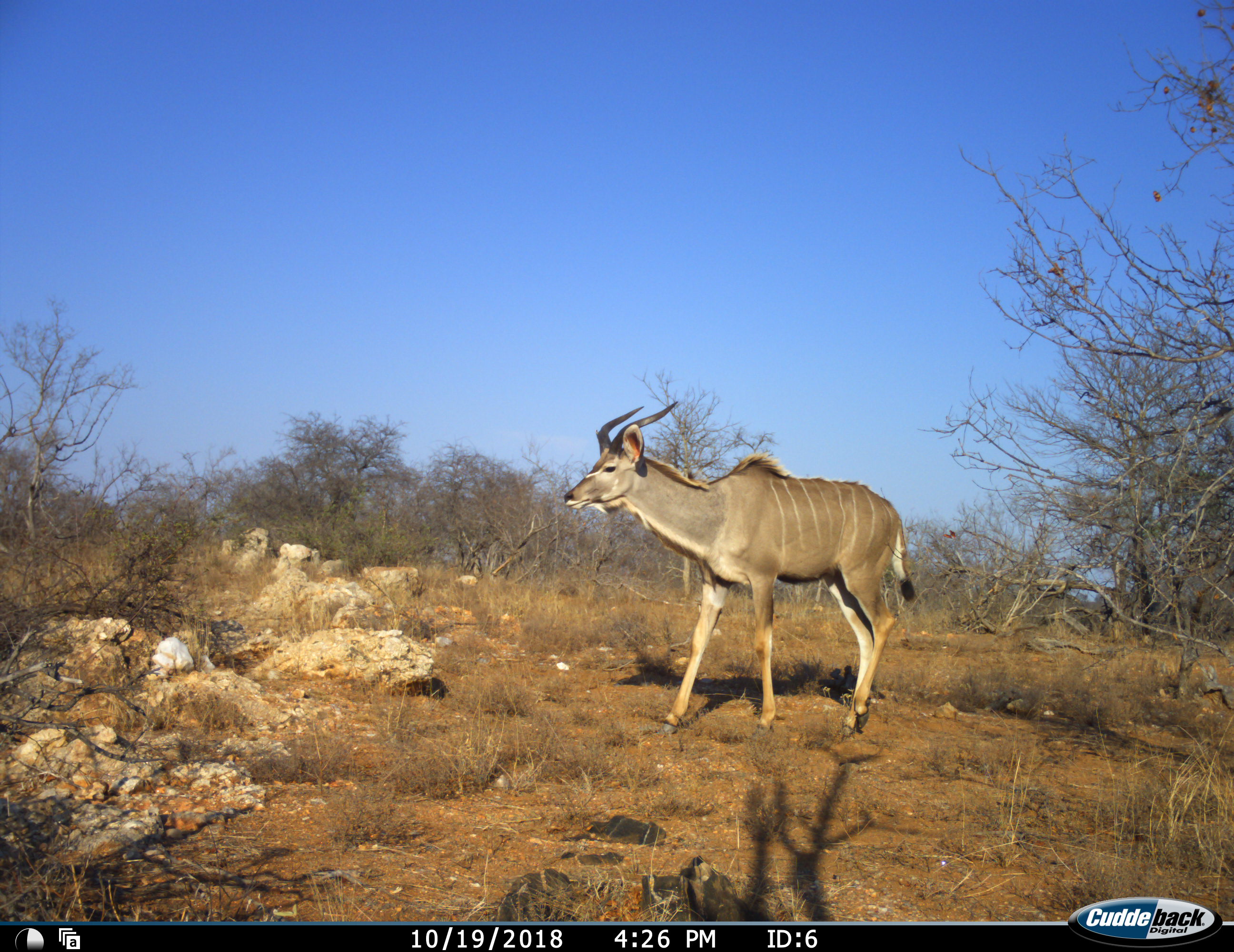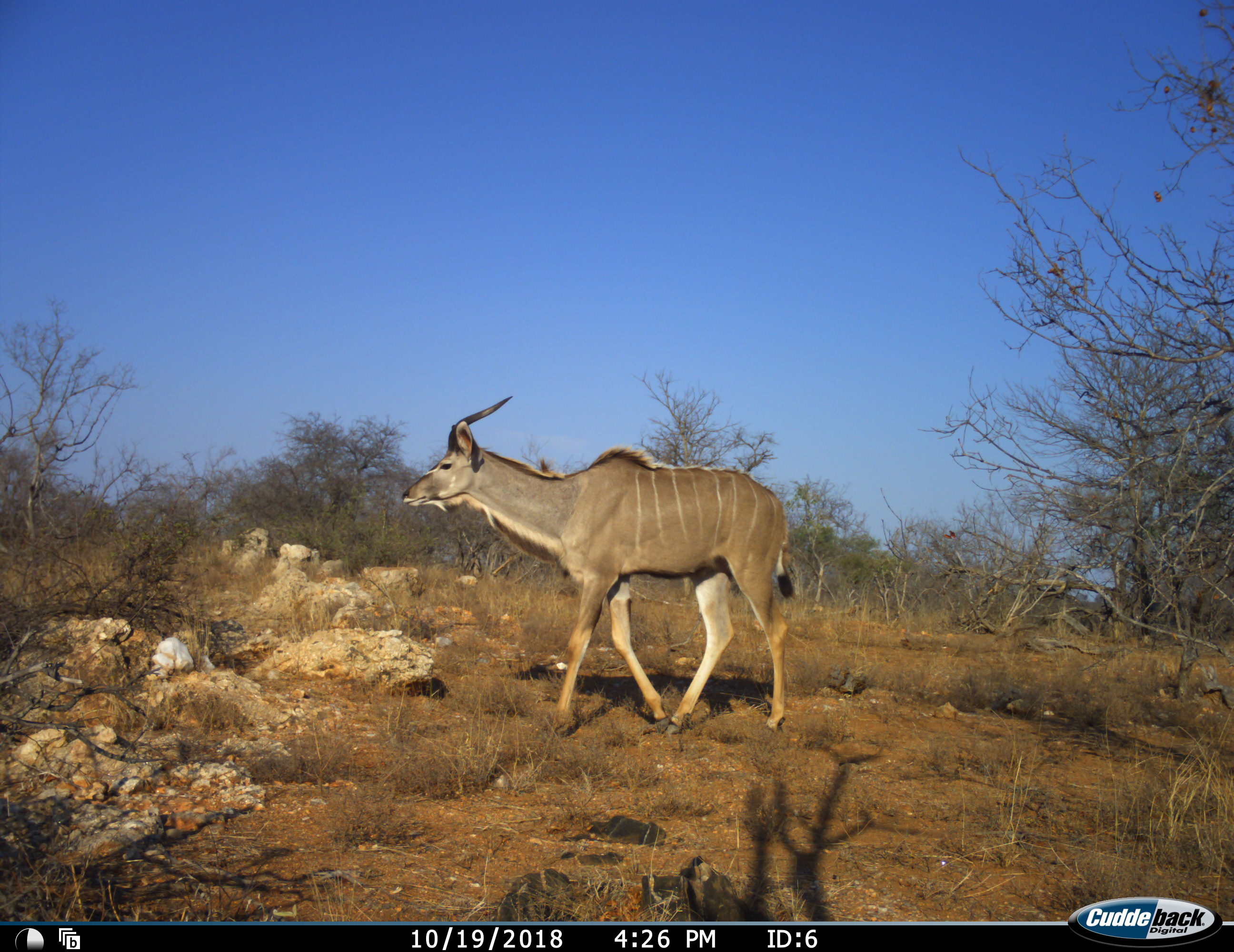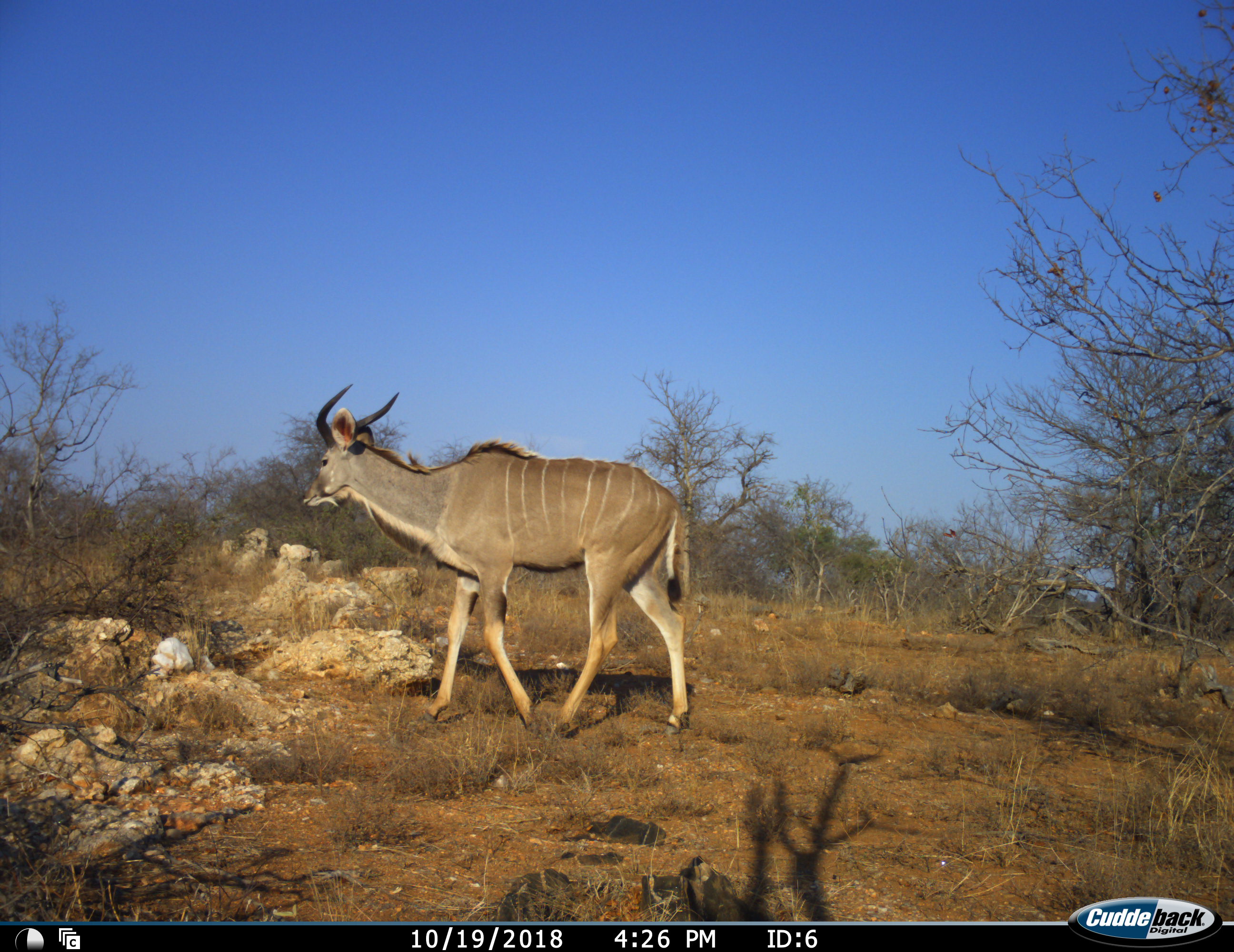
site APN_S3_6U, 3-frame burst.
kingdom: Animalia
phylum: Chordata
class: Mammalia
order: Artiodactyla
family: Bovidae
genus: Tragelaphus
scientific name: Tragelaphus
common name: kudu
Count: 1.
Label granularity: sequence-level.